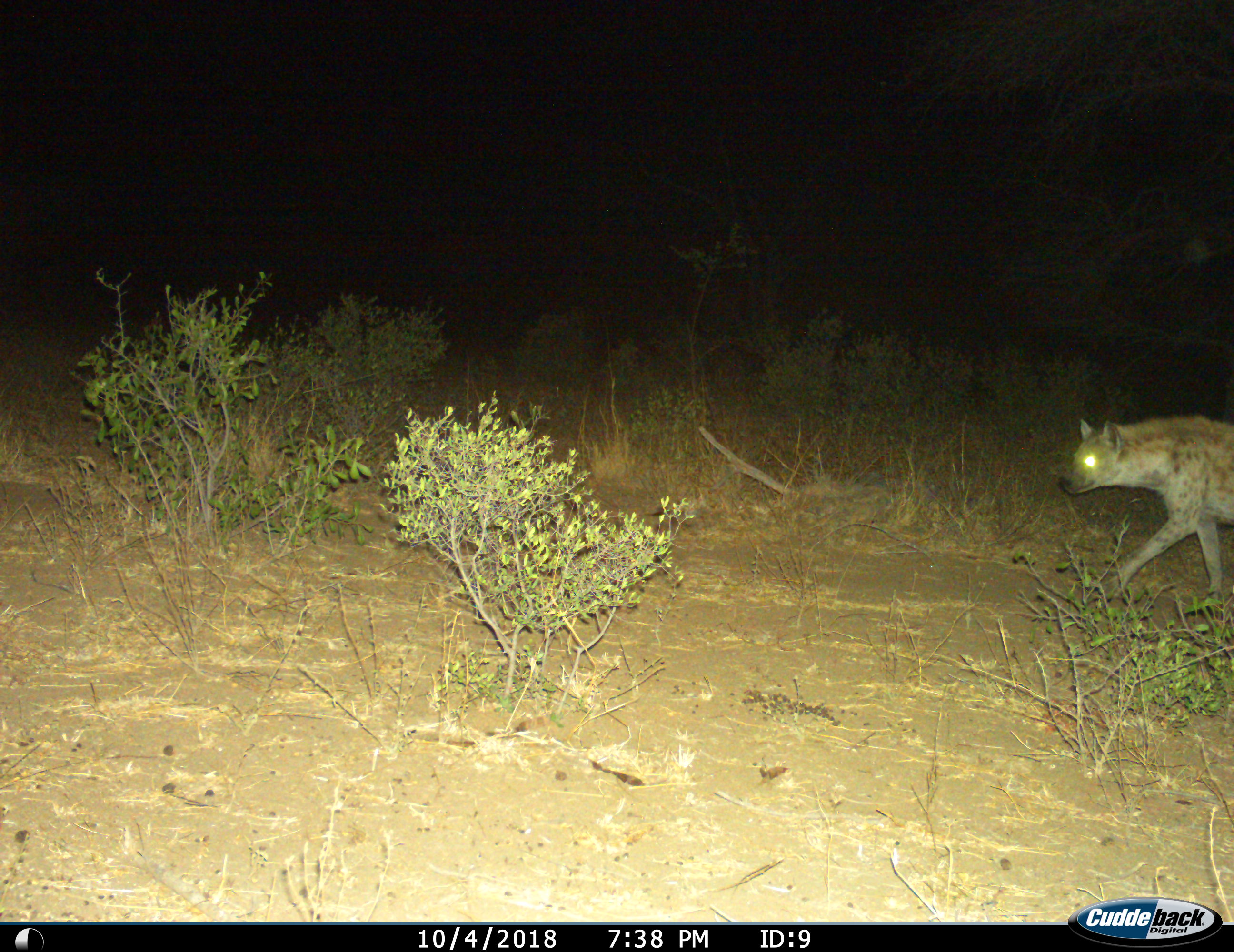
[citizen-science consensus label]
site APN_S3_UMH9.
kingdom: Animalia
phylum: Chordata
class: Mammalia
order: Carnivora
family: Hyaenidae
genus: Crocuta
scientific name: Crocuta crocuta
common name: spotted hyena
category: hyenaspotted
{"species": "hyenaspotted (spotted hyena) (Crocuta crocuta)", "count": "1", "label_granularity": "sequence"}